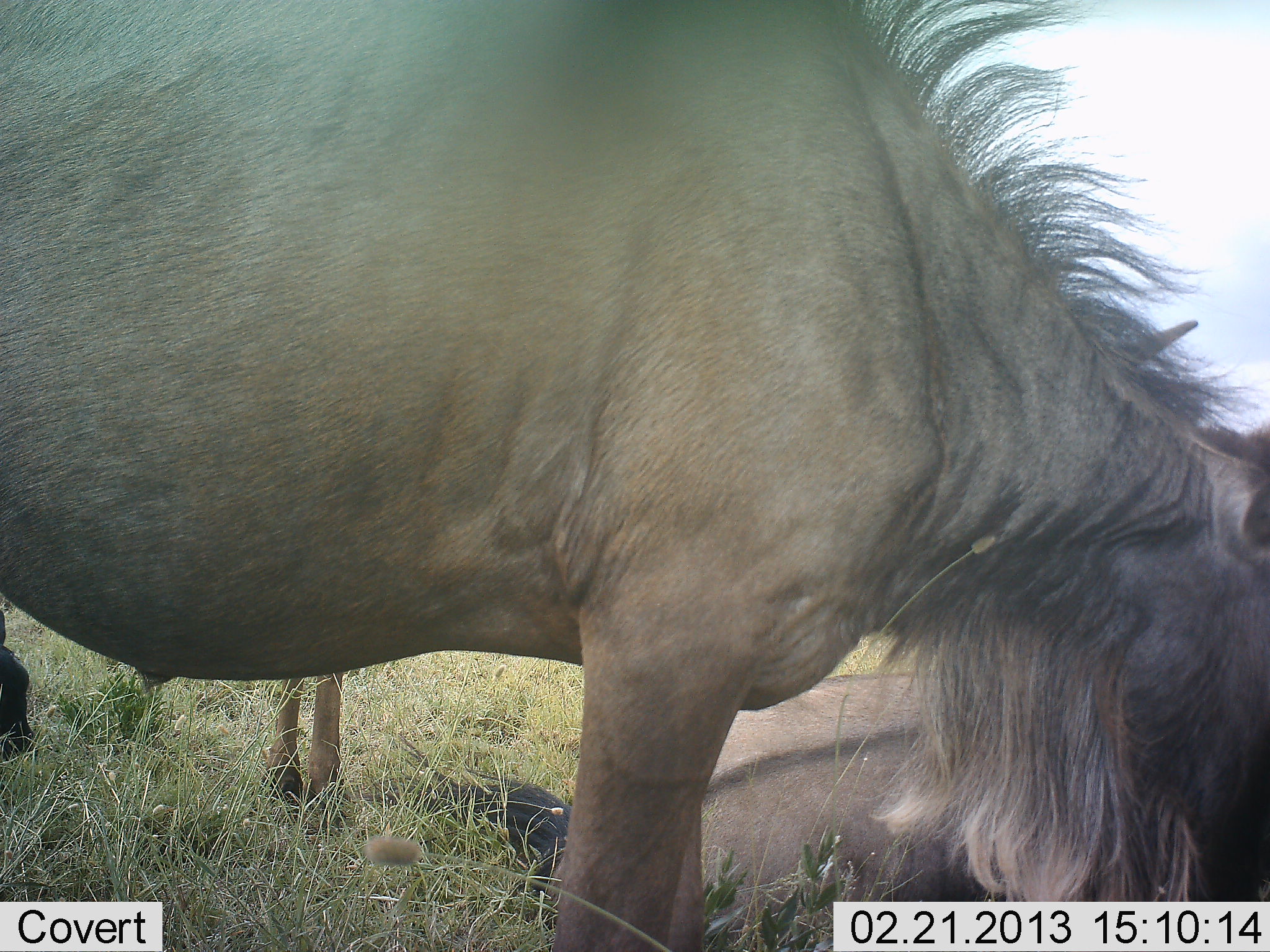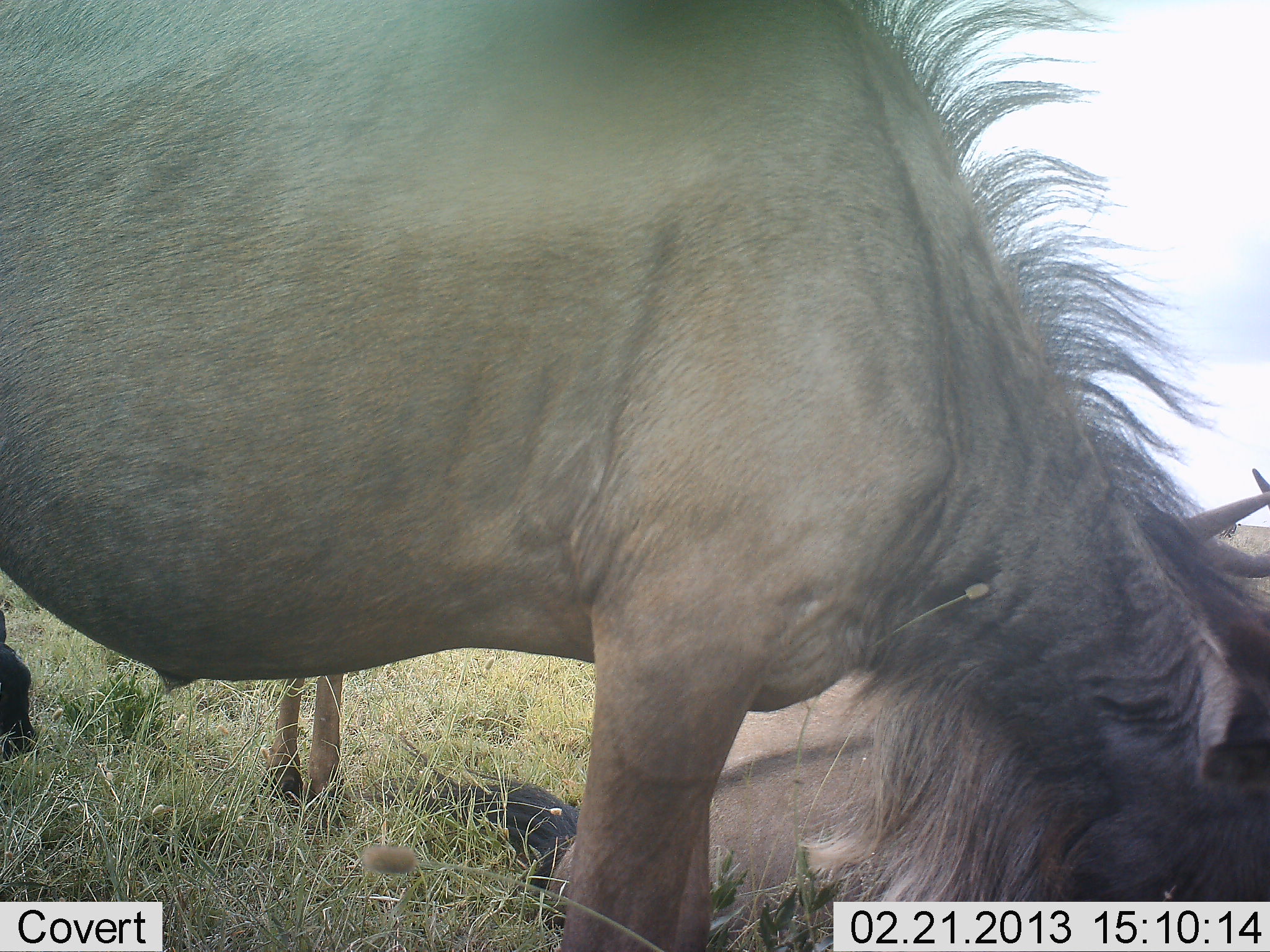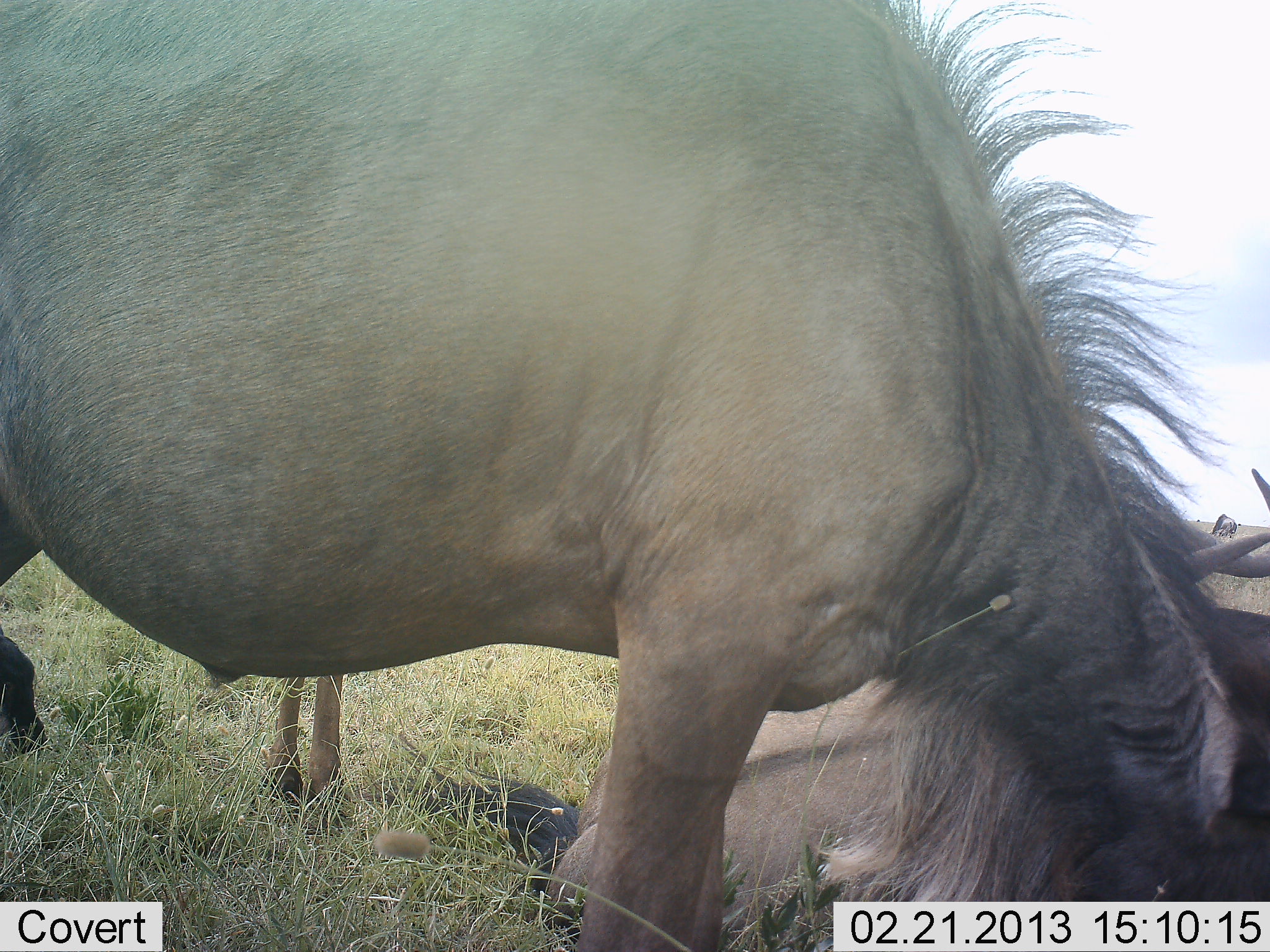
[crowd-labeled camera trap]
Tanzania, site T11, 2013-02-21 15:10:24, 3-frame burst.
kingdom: Animalia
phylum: Chordata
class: Mammalia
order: Artiodactyla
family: Bovidae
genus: Connochaetes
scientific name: Connochaetes taurinus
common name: blue wildebeest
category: wildebeest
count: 3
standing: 73%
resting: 73%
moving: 0%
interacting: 7%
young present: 3%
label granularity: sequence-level